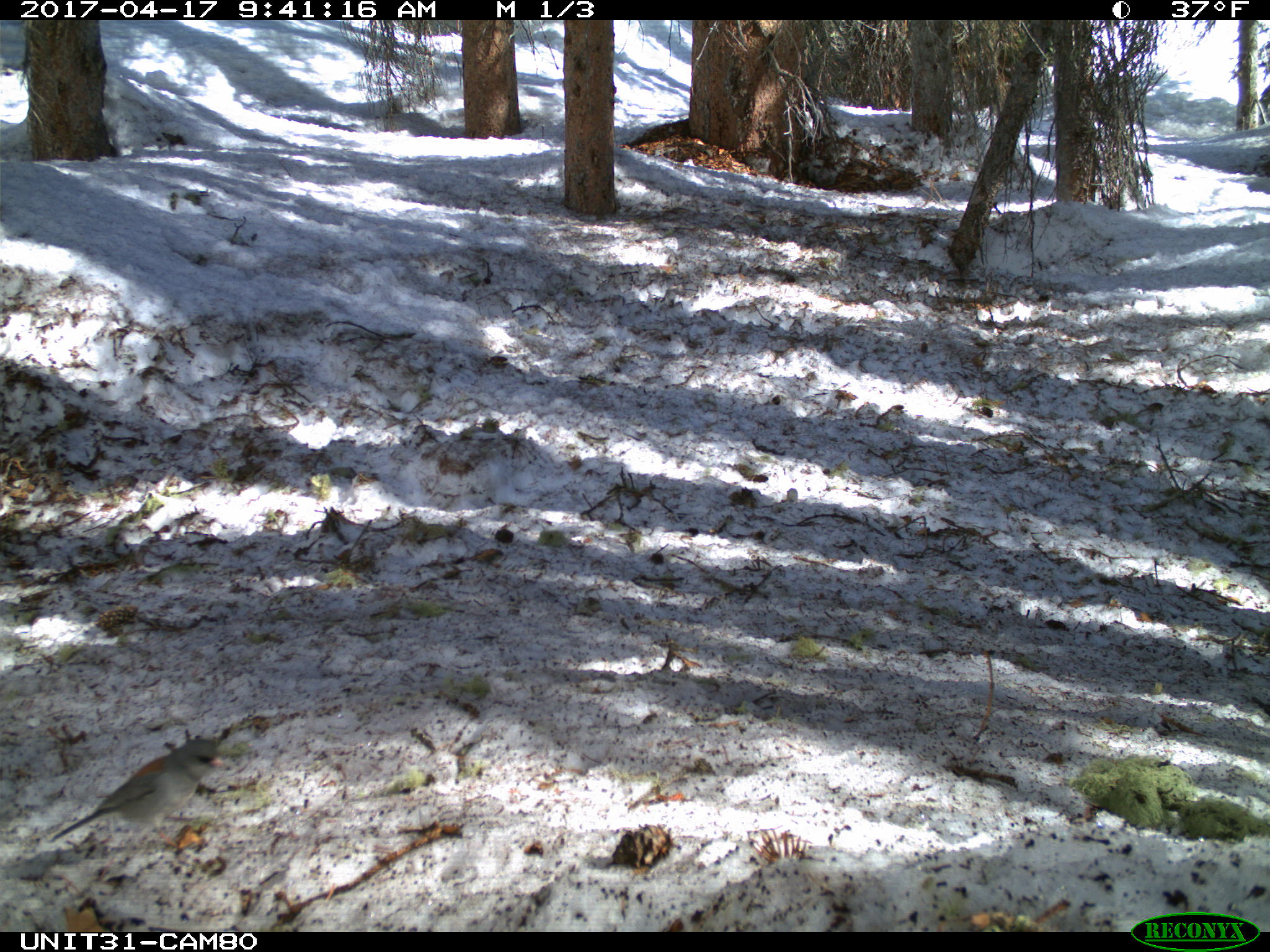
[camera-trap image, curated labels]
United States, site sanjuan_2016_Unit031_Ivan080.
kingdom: Animalia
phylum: Chordata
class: Aves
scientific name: Aves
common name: birds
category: unidentified bird